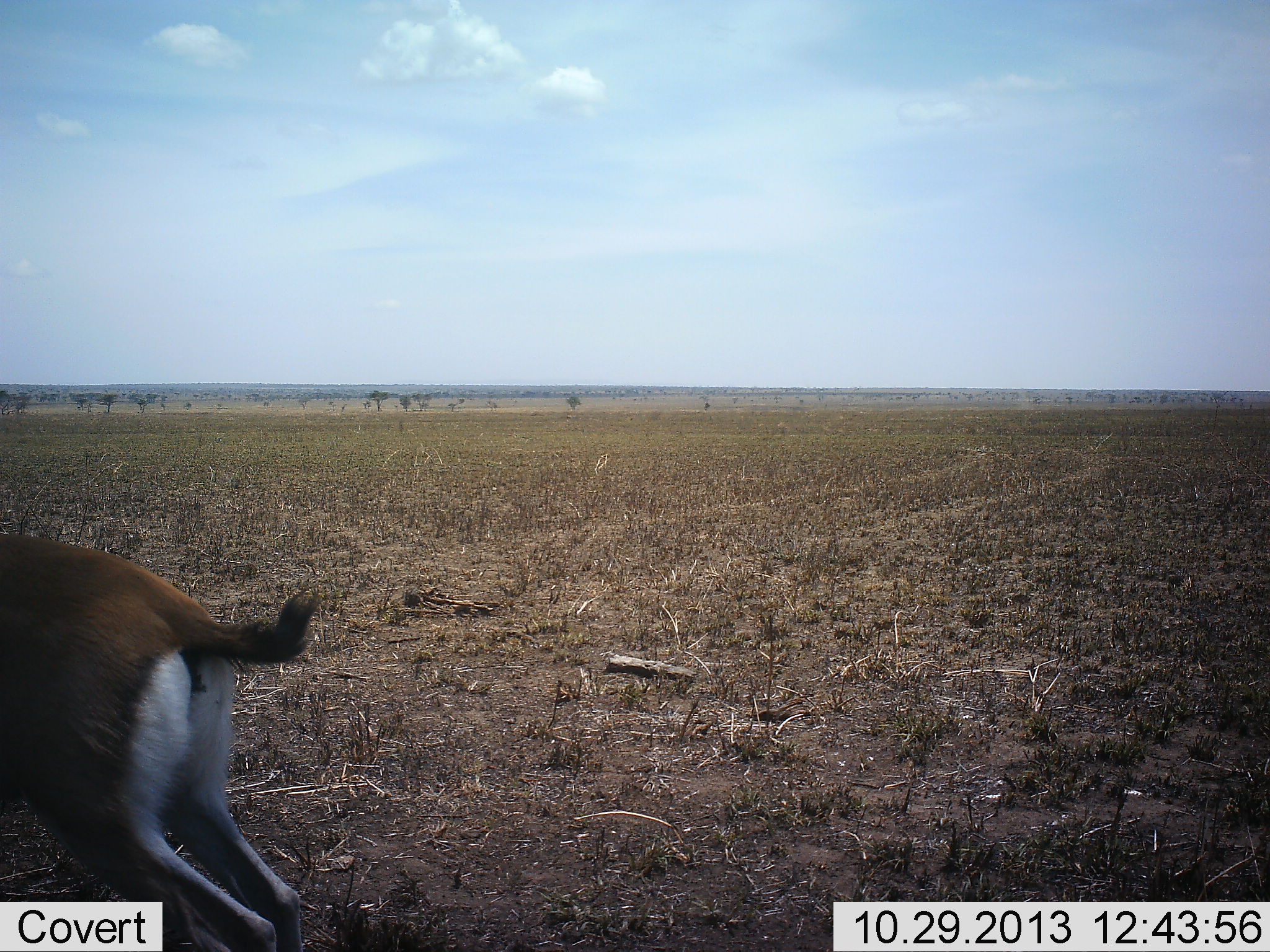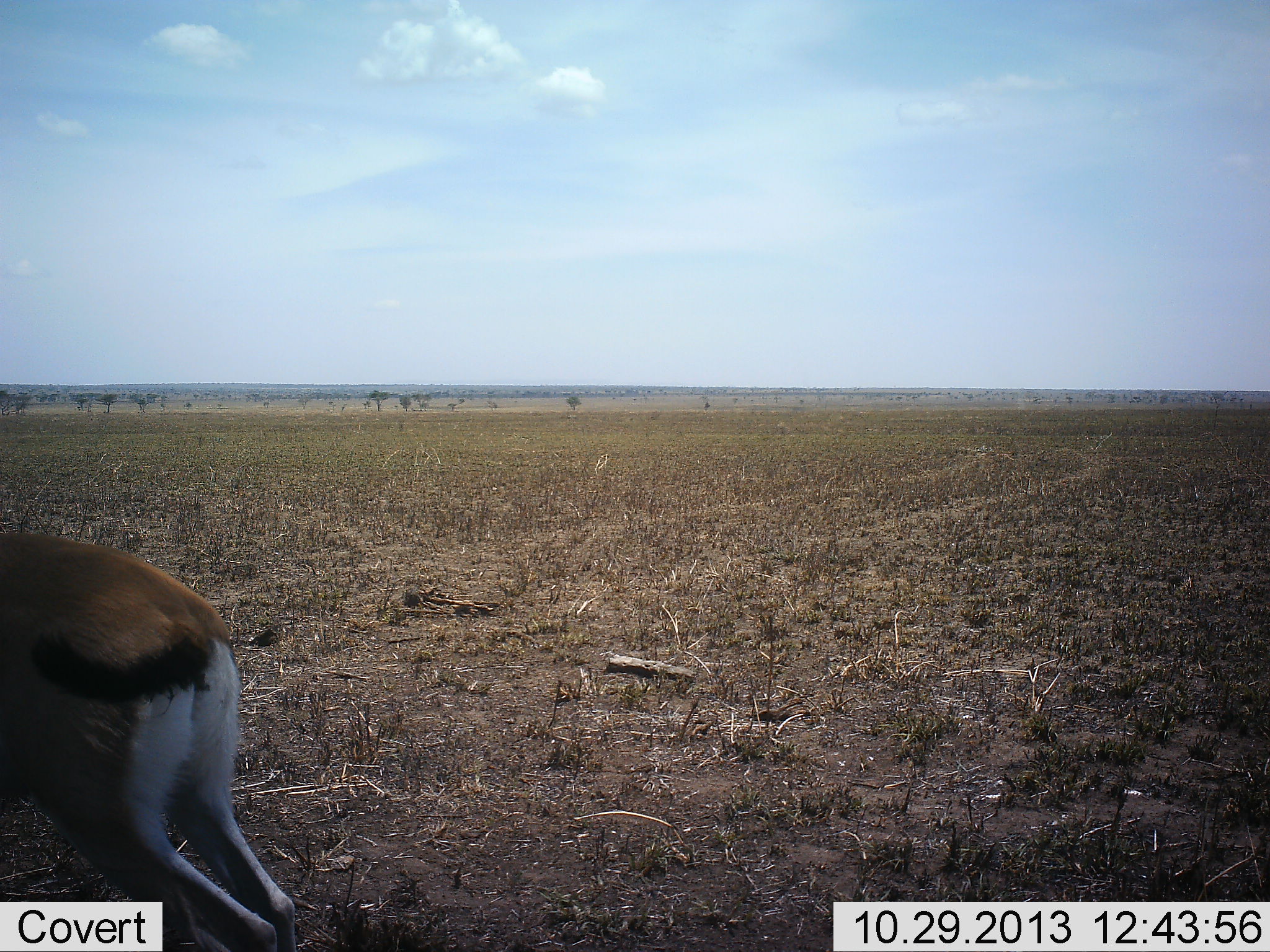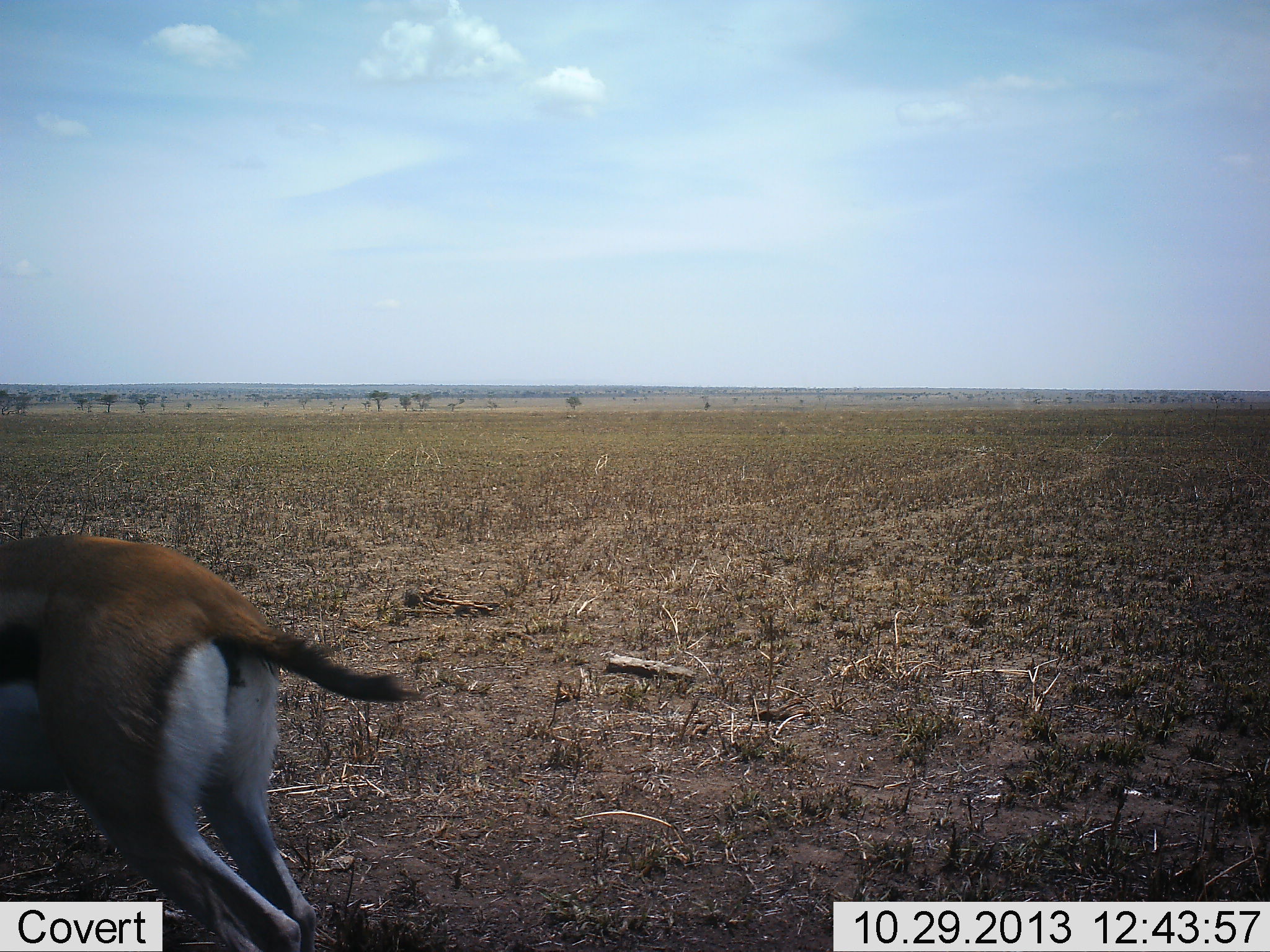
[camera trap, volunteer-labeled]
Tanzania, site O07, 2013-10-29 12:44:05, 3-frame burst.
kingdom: Animalia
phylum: Chordata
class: Mammalia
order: Artiodactyla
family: Bovidae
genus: Eudorcas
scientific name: Eudorcas thomsonii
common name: thomson's gazelle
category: gazellethomsons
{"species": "gazellethomsons (thomson's gazelle) (Eudorcas thomsonii)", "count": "1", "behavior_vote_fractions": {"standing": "80%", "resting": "0%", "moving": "30%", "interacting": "0%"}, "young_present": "0%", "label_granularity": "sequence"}